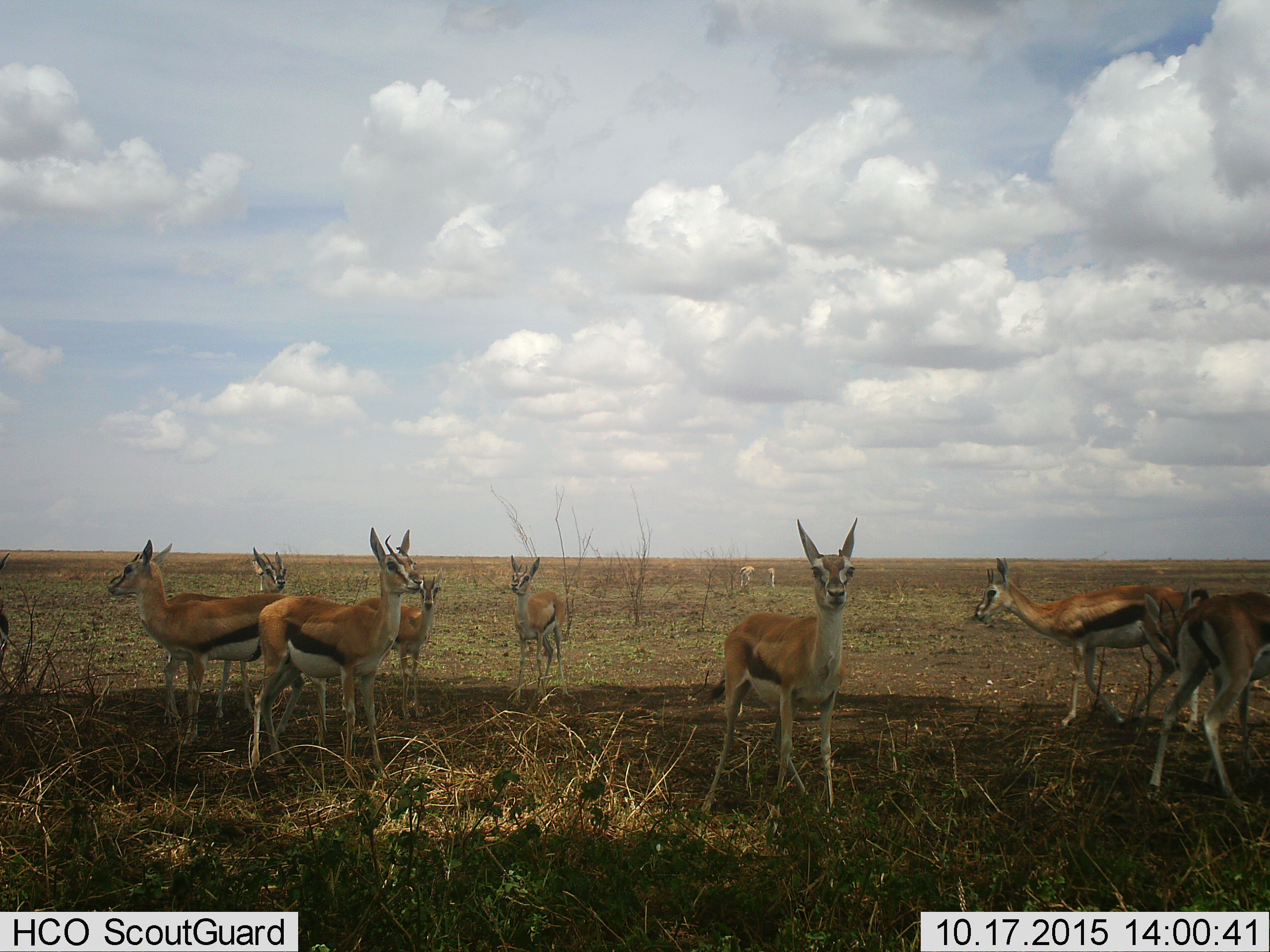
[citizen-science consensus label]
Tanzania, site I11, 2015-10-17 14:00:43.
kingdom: Animalia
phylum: Chordata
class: Mammalia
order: Artiodactyla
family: Bovidae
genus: Eudorcas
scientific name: Eudorcas thomsonii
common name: thomson's gazelle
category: gazellethomsons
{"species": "gazellethomsons (thomson's gazelle) (Eudorcas thomsonii)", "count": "11-50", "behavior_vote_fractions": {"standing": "90%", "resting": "10%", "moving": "0%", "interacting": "0%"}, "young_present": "20%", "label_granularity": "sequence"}